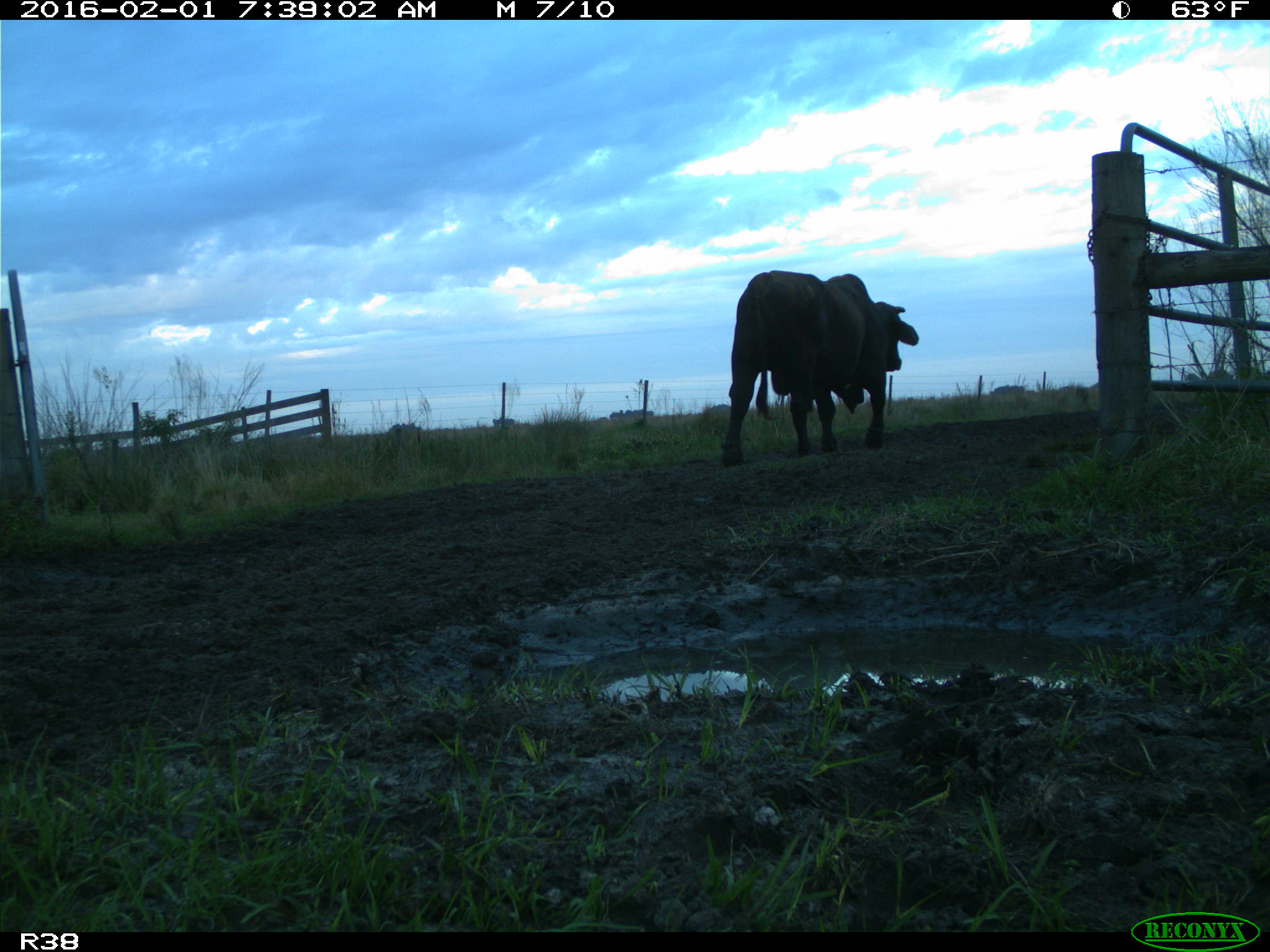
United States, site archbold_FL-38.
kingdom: Animalia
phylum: Chordata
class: Mammalia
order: Artiodactyla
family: Bovidae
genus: Bos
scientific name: Bos taurus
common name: domestic cow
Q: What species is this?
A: Bos taurus (domestic cow).